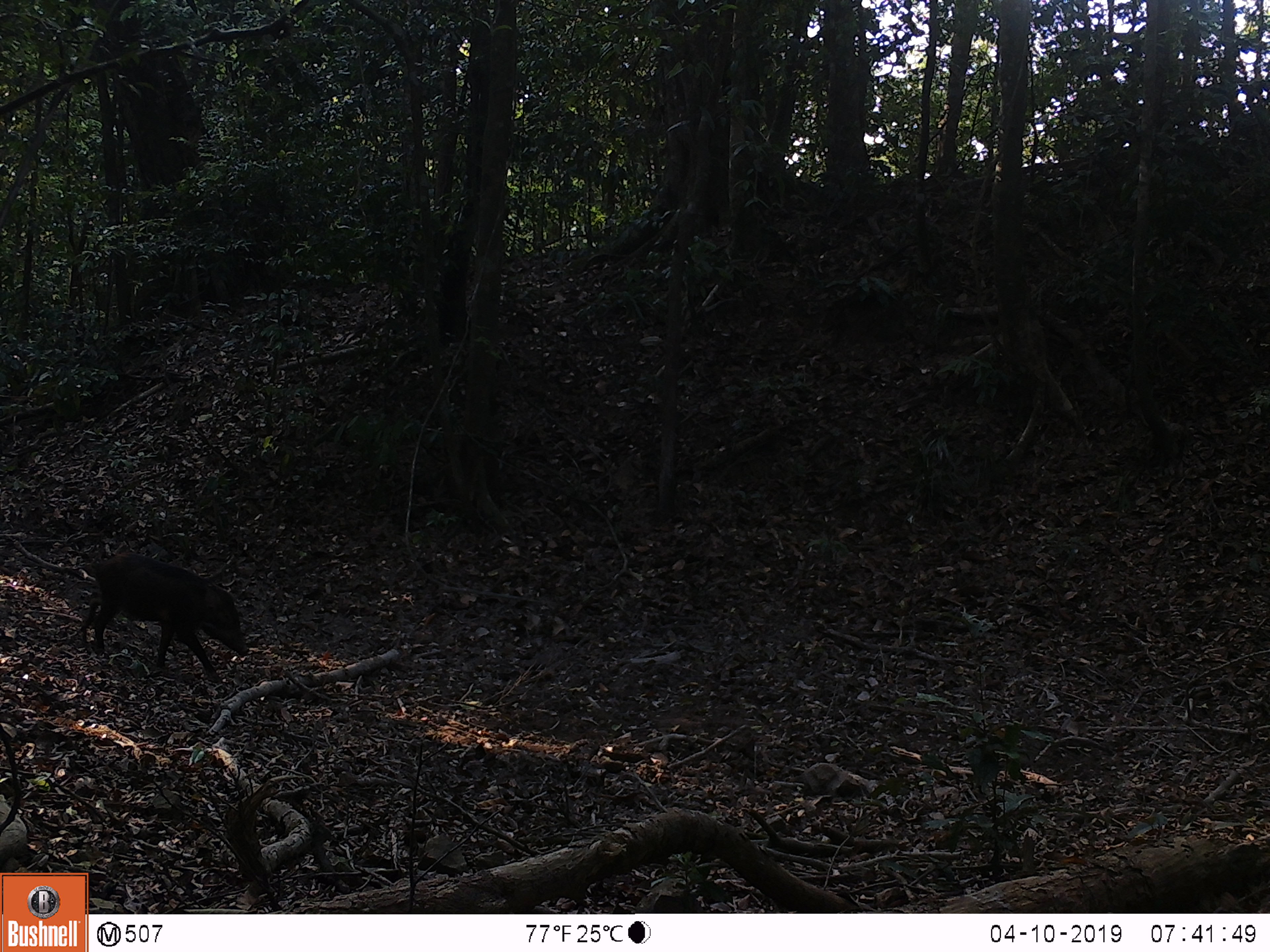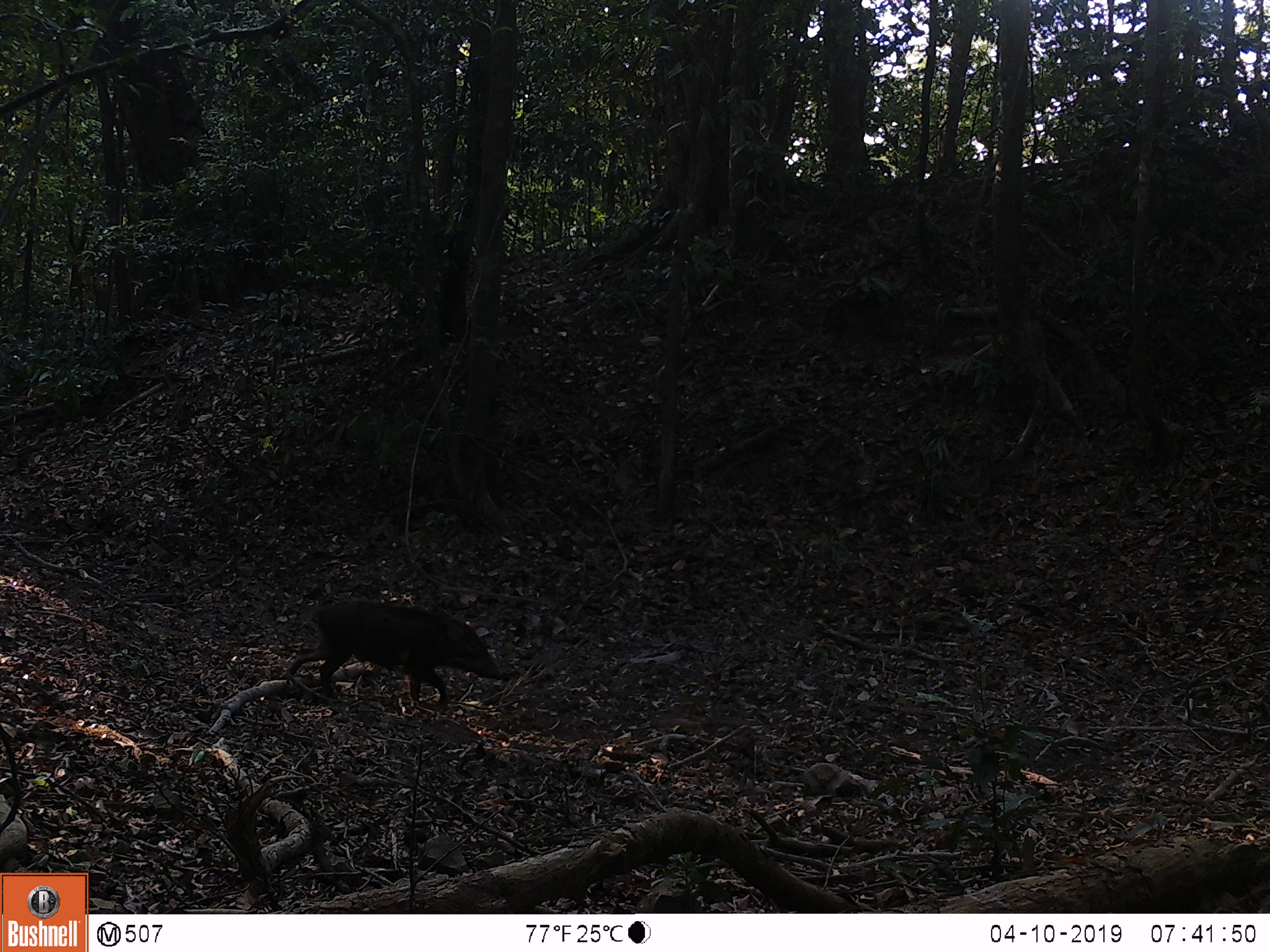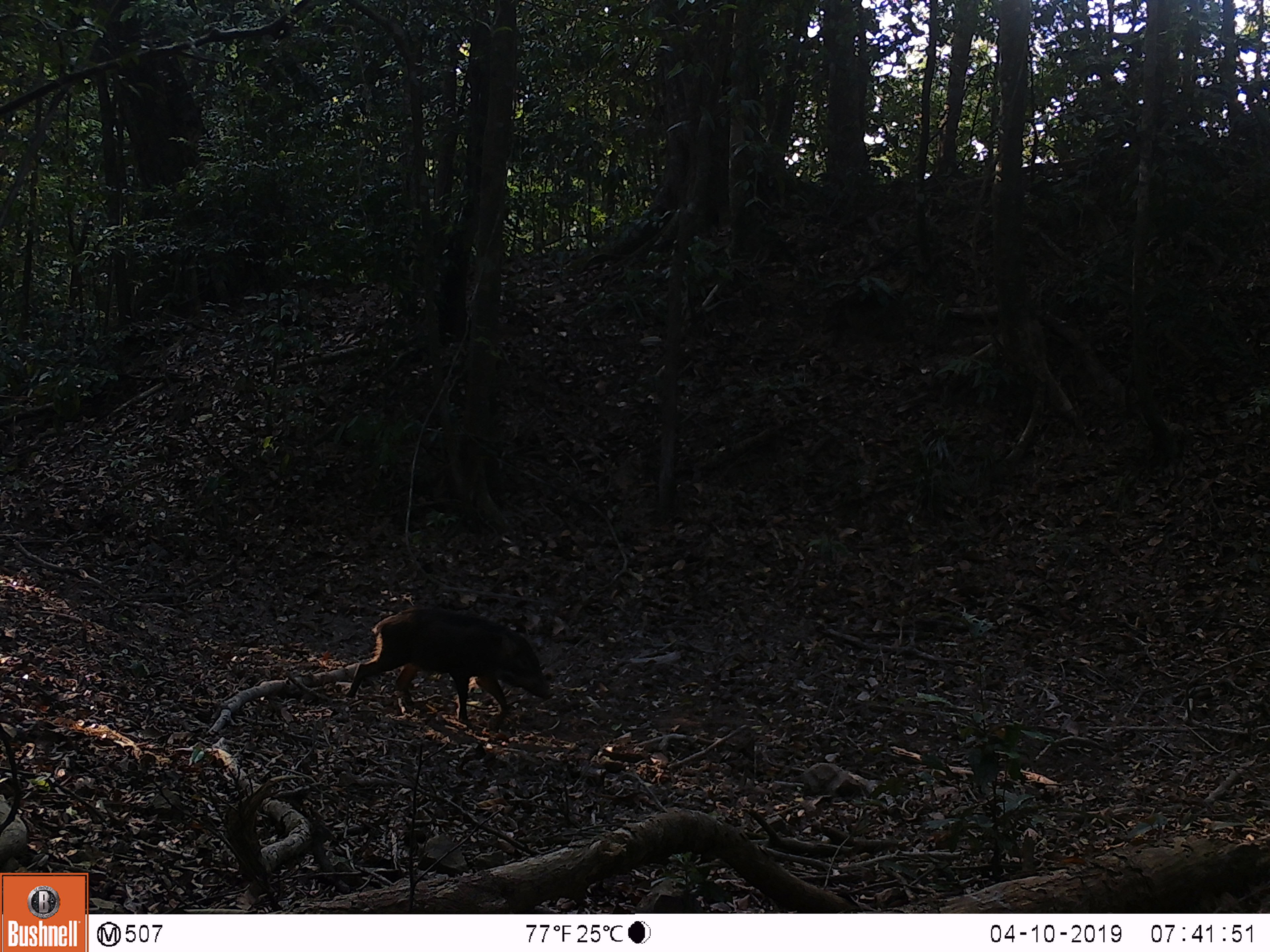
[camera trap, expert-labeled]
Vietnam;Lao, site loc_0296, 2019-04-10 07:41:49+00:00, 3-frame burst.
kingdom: Animalia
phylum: Chordata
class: Mammalia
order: Artiodactyla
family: Suidae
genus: Sus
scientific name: Sus scrofa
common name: eurasian wild pig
Eurasian wild pig (Sus scrofa). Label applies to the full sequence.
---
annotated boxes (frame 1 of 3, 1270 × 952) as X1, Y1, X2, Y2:
eurasian wild pig: 78, 549, 250, 684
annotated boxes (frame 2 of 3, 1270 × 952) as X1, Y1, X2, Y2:
eurasian wild pig: 287, 598, 511, 707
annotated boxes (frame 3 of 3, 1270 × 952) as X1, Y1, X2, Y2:
eurasian wild pig: 345, 605, 555, 731